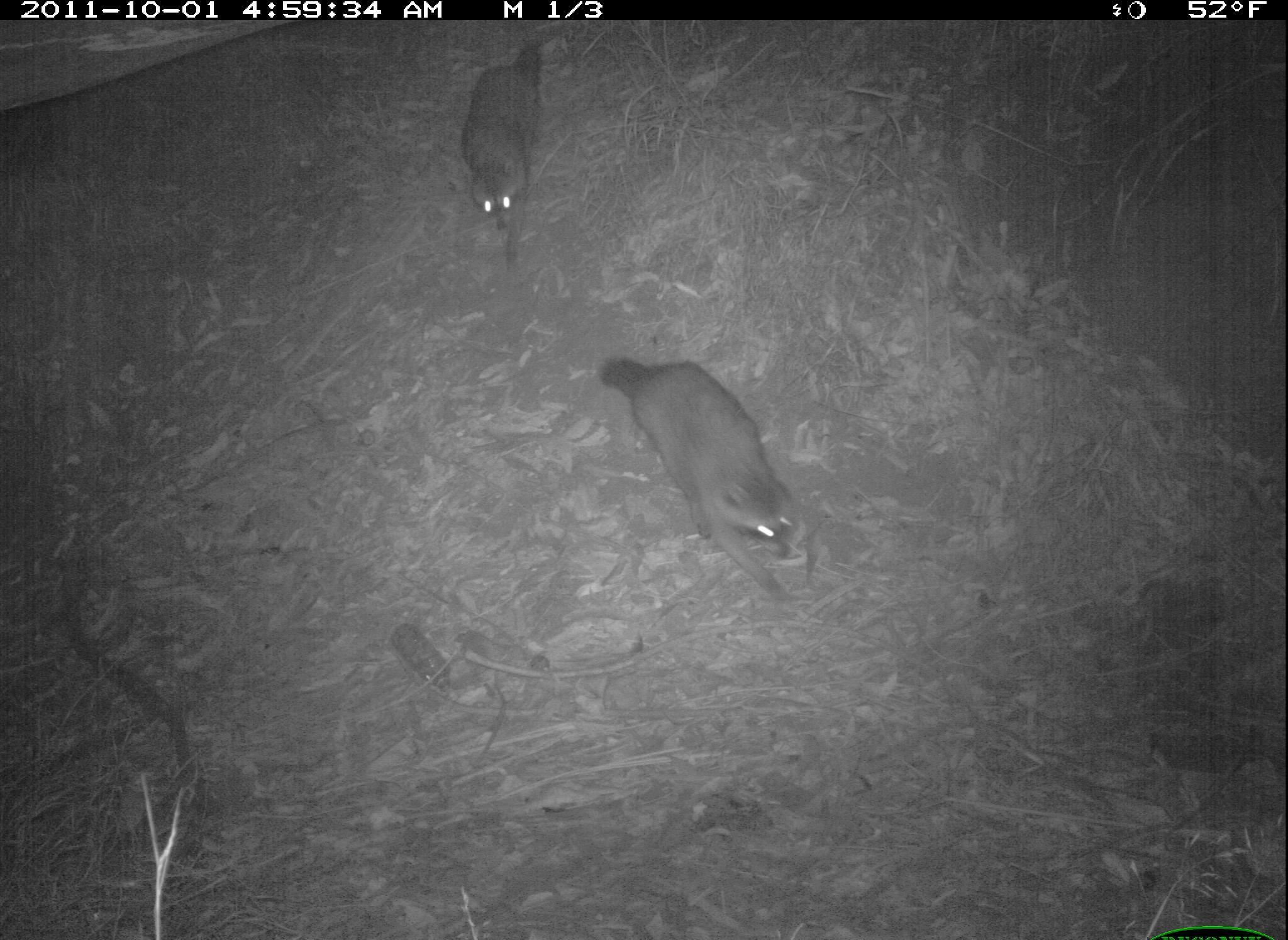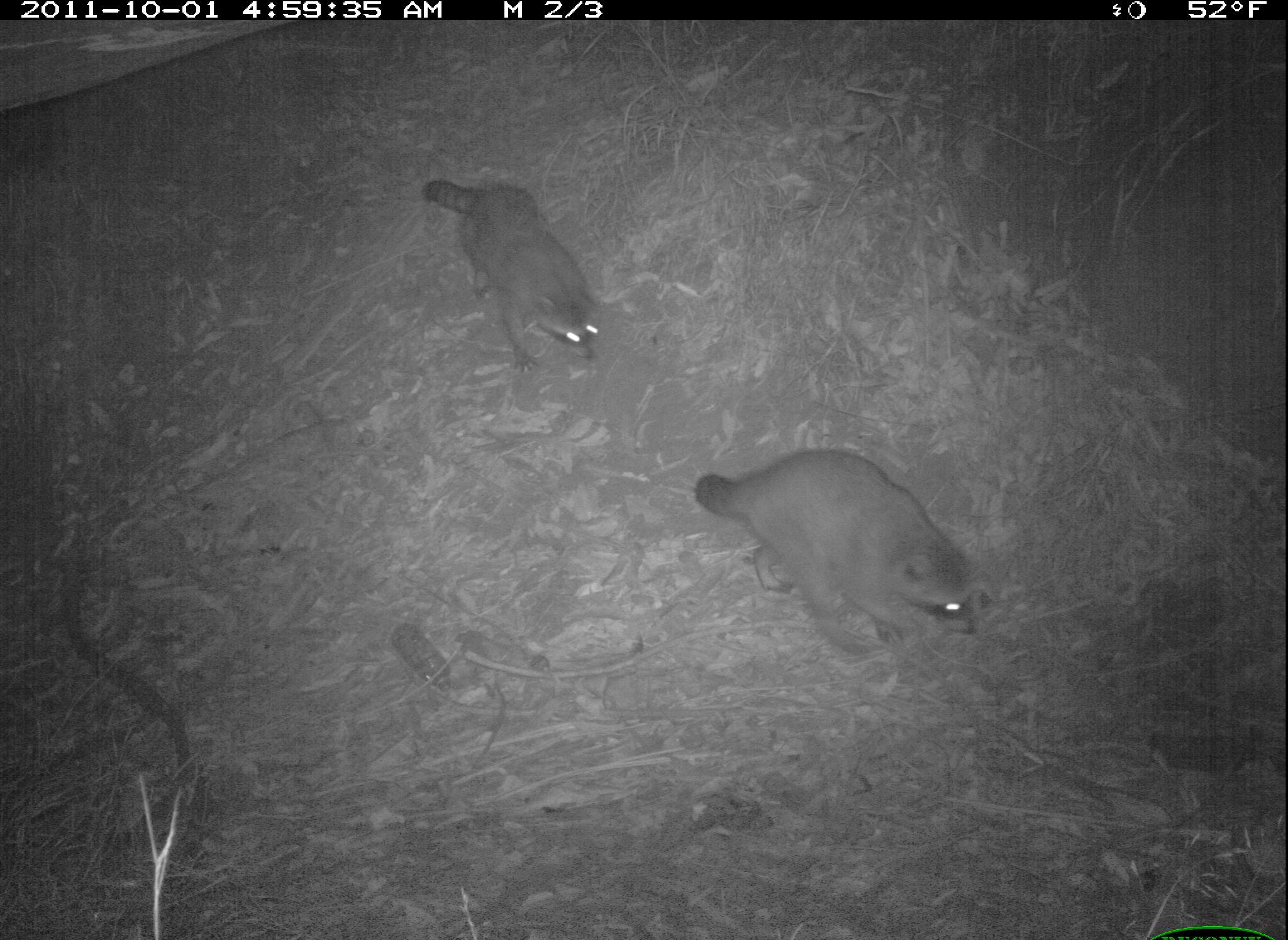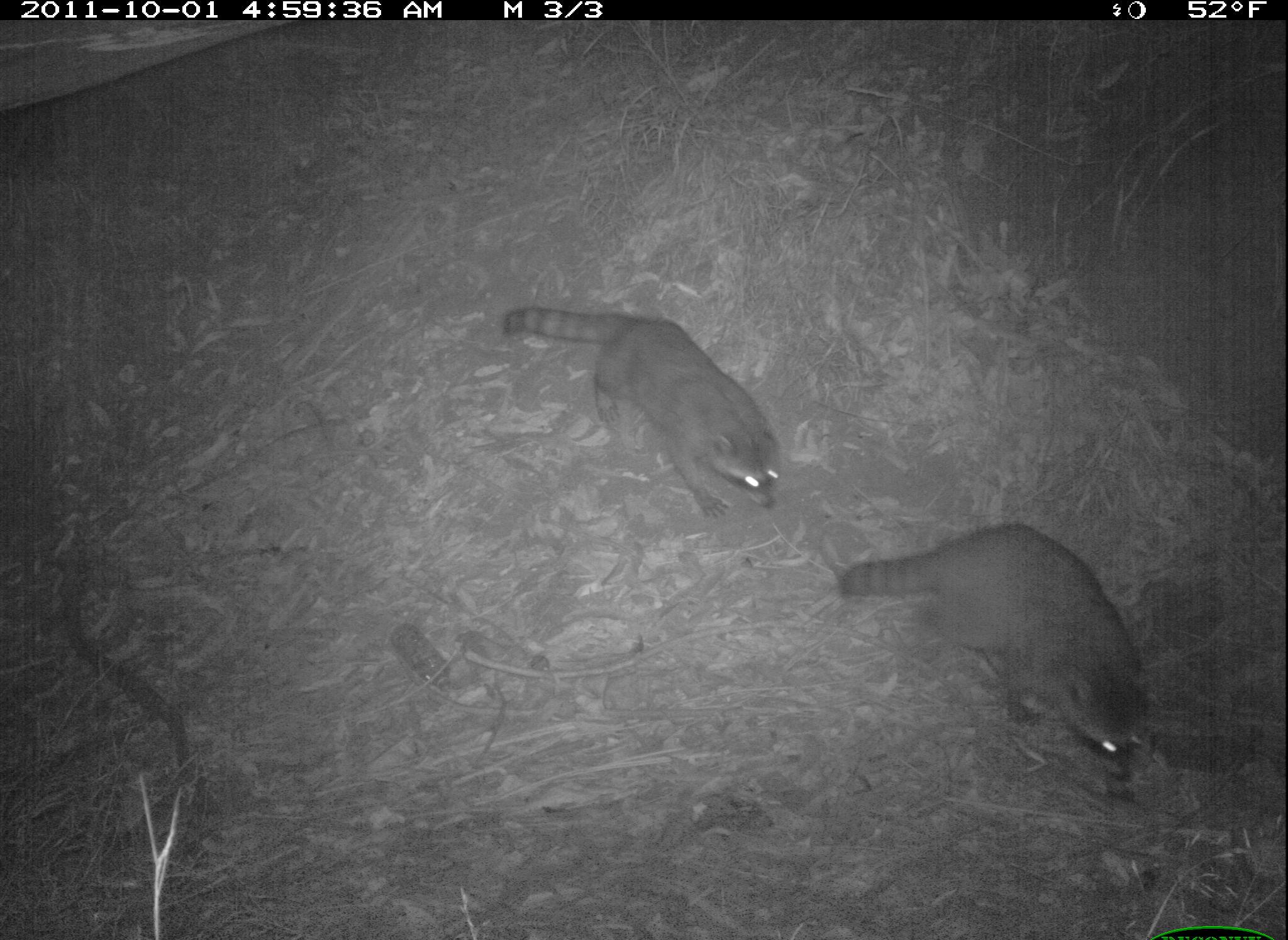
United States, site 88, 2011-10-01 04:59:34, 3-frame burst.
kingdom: Animalia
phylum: Chordata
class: Mammalia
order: Carnivora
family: Procyonidae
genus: Procyon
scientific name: Procyon lotor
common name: raccoon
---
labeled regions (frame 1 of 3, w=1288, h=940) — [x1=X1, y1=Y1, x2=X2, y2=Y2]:
raccoon: [x1=586, y1=341, x2=840, y2=612]; [x1=449, y1=34, x2=565, y2=280]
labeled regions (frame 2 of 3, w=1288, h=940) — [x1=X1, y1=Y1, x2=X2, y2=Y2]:
raccoon: [x1=679, y1=438, x2=989, y2=673]; [x1=412, y1=163, x2=613, y2=388]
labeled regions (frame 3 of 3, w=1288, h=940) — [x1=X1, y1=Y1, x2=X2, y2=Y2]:
raccoon: [x1=837, y1=517, x2=1156, y2=786]; [x1=496, y1=296, x2=794, y2=523]